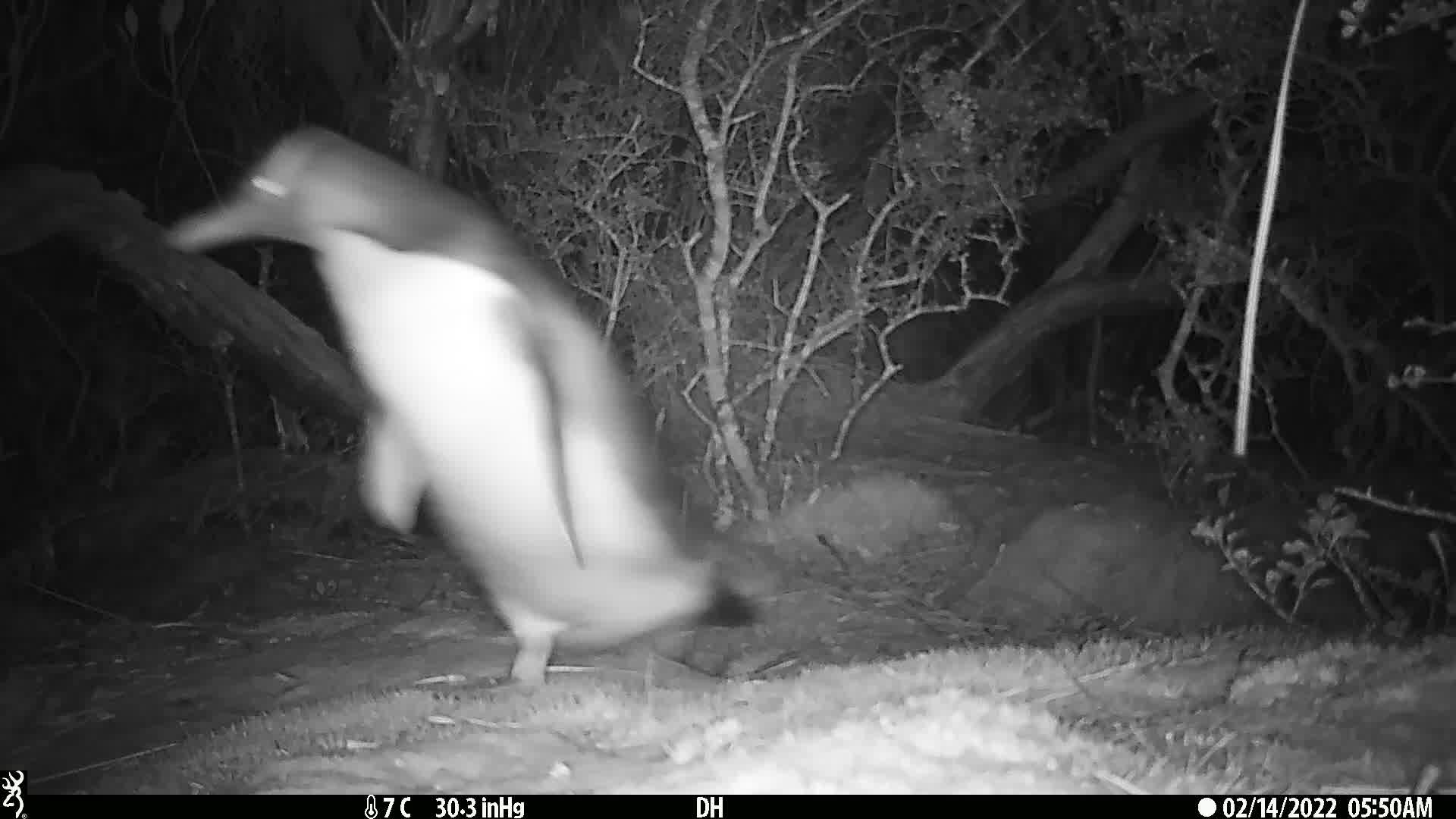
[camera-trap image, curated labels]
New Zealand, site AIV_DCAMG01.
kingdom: Animalia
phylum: Chordata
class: Aves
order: Sphenisciformes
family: Spheniscidae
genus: Megadyptes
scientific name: Megadyptes antipodes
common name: yellow-eyed penguin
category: yellow eyed penguin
Yellow eyed penguin (yellow-eyed penguin) (Megadyptes antipodes).